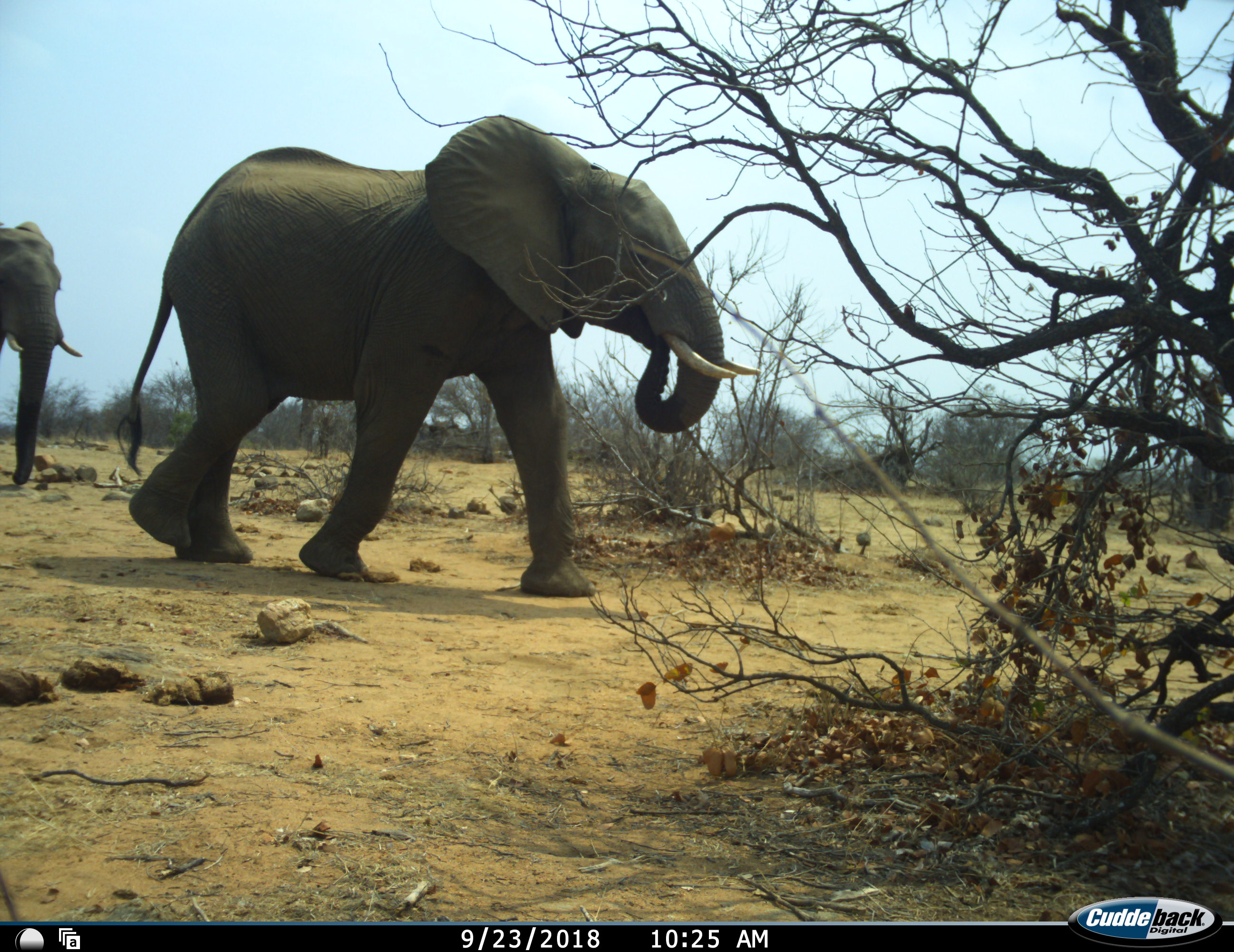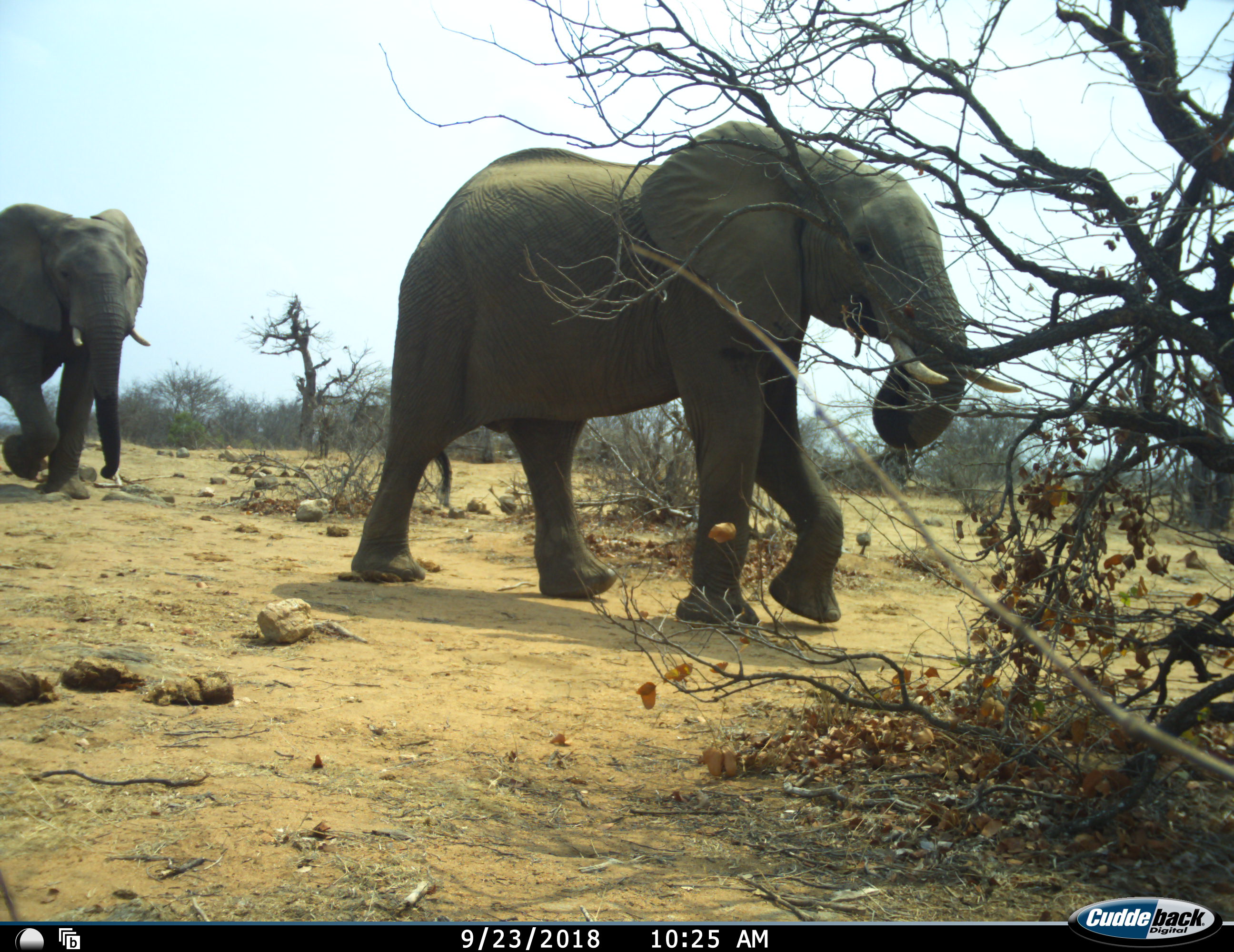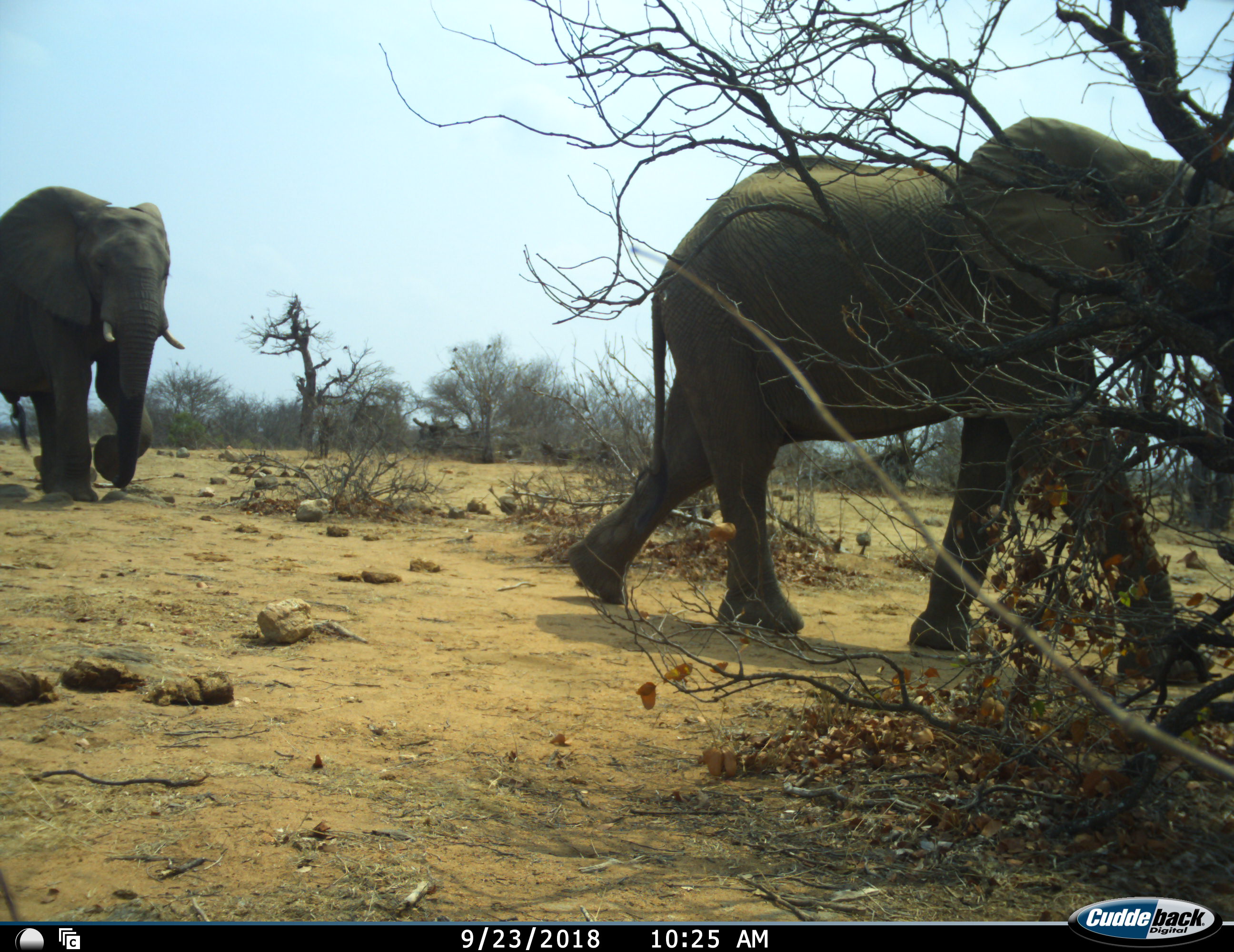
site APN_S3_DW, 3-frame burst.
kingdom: Animalia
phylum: Chordata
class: Mammalia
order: Proboscidea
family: Elephantidae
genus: Loxodonta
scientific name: Loxodonta africana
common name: african bush elephant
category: elephant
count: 2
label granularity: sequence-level